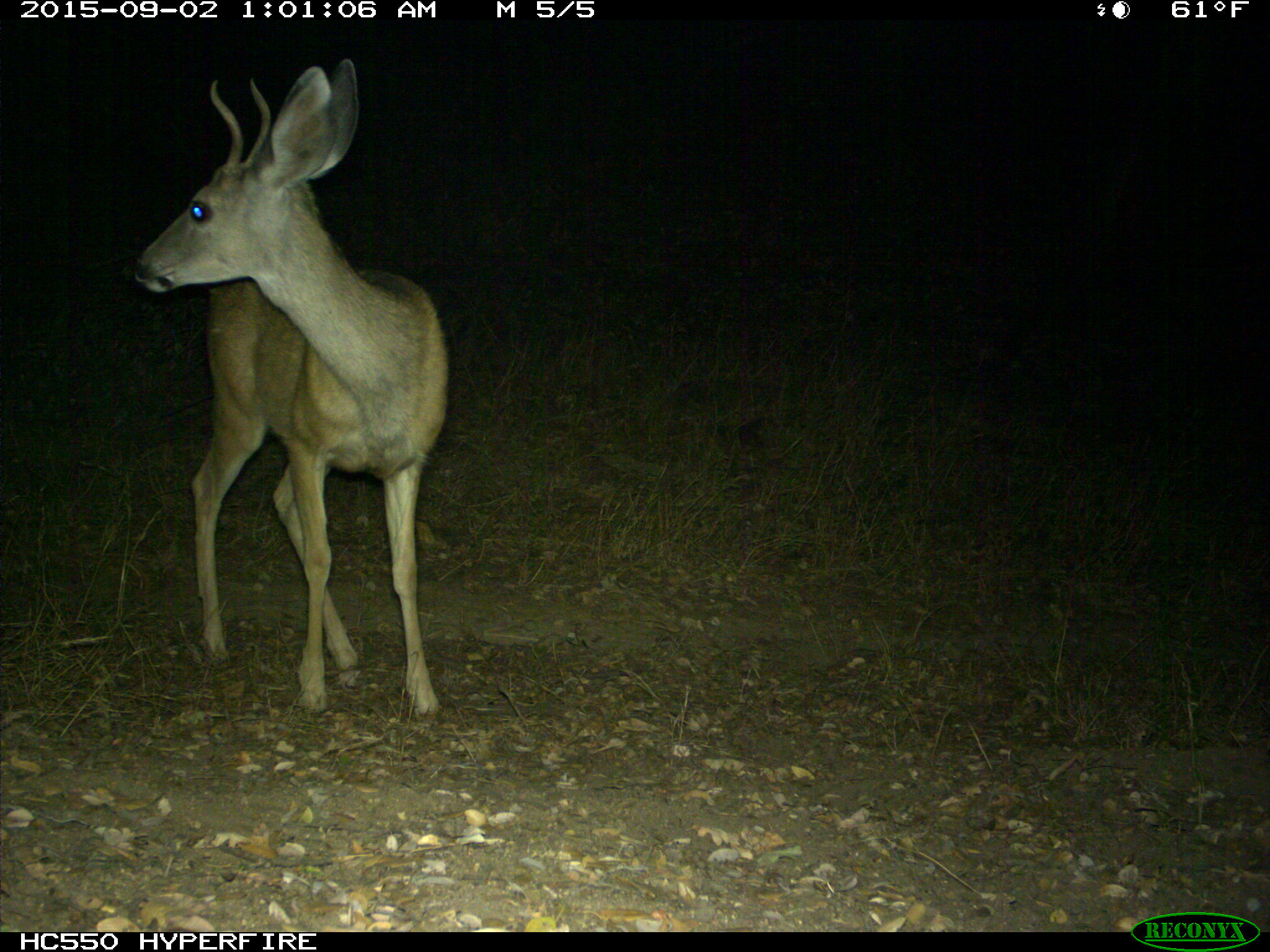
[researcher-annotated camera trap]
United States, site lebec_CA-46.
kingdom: Animalia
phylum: Chordata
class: Mammalia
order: Artiodactyla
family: Cervidae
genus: Odocoileus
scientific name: Odocoileus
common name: deer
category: unidentified deer